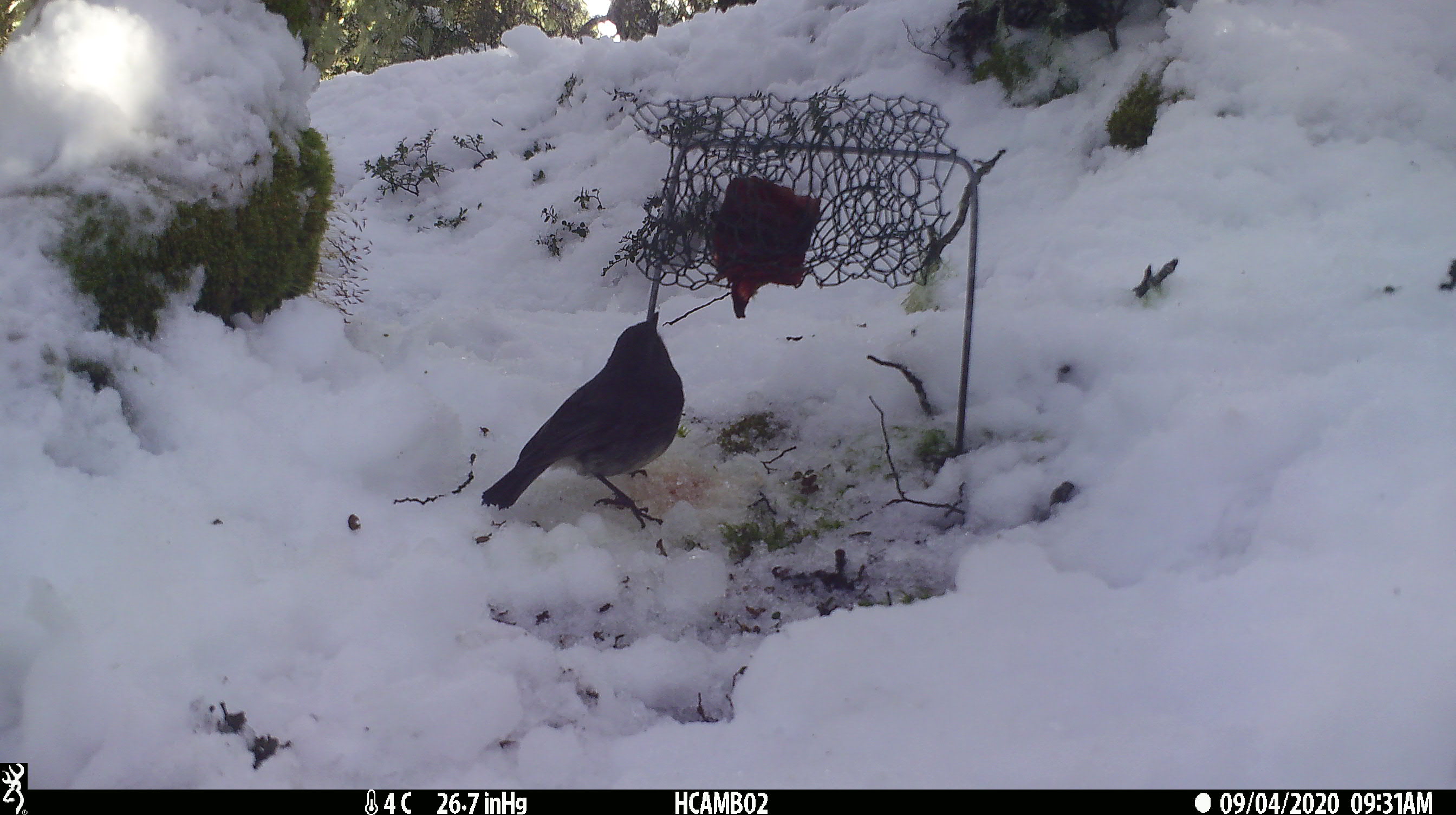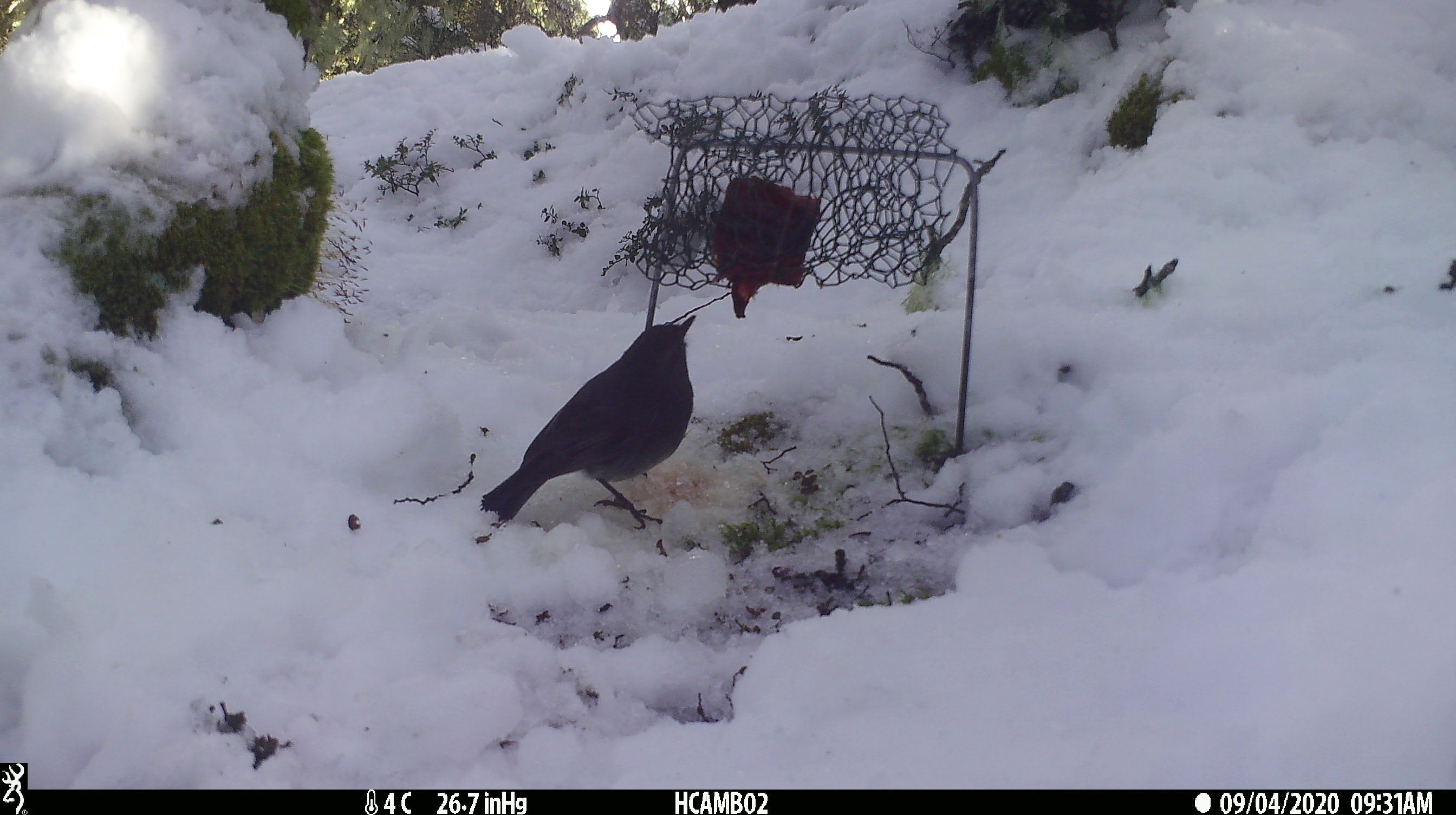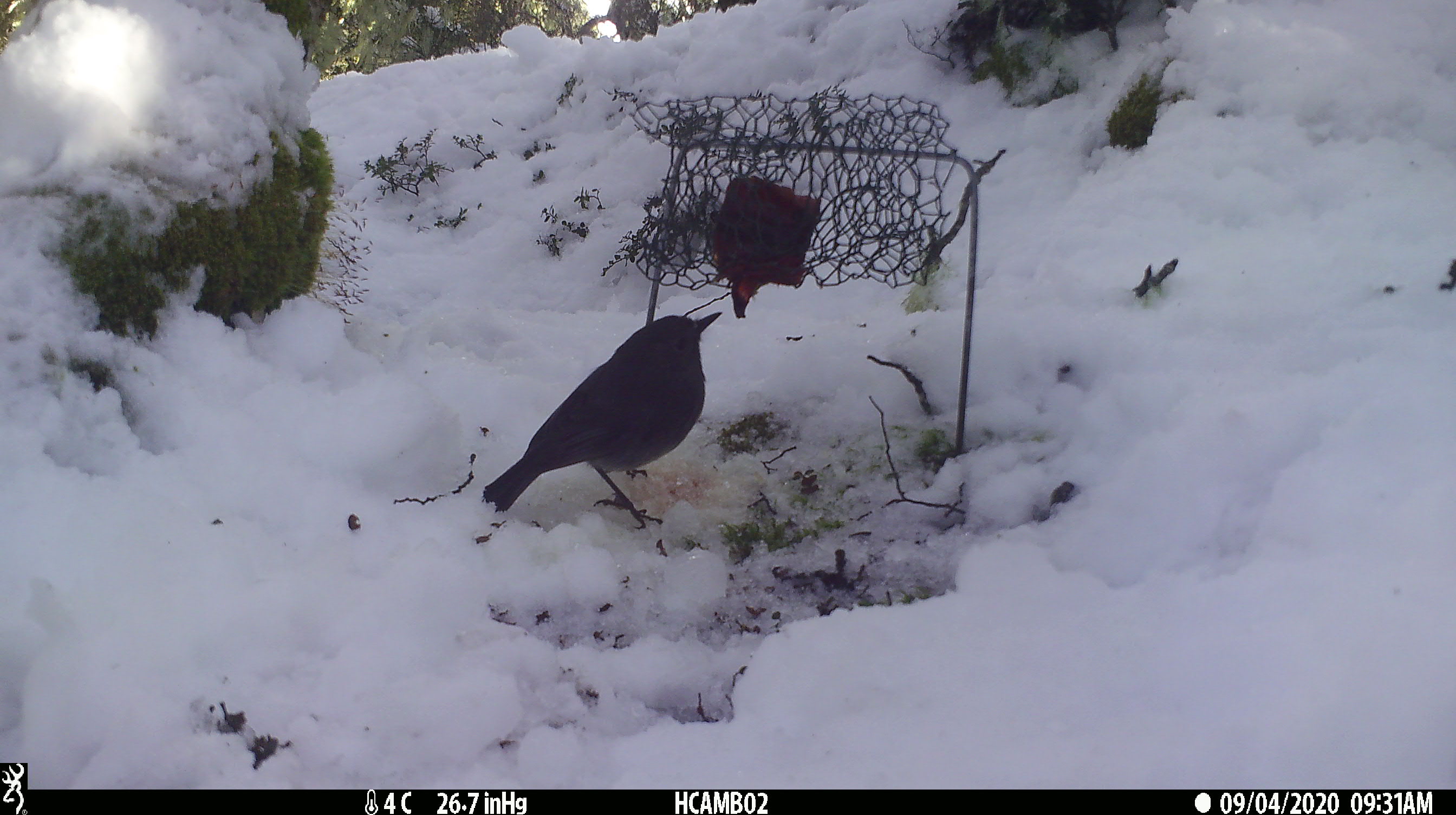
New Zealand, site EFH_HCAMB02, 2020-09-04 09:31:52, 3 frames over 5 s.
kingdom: Animalia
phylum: Chordata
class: Aves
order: Passeriformes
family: Petroicidae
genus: Petroica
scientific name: Petroica australis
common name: new zealand robin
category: robin